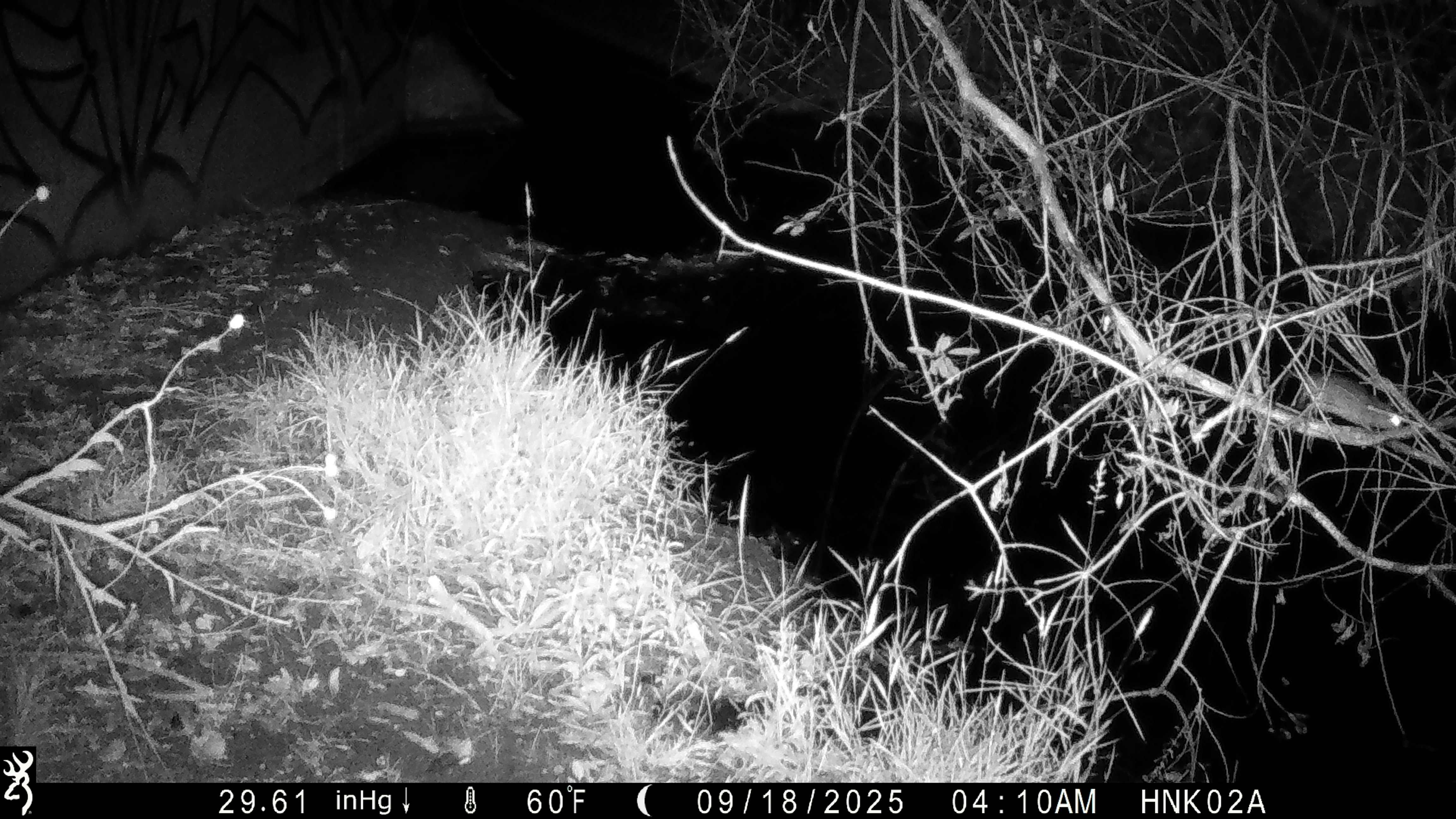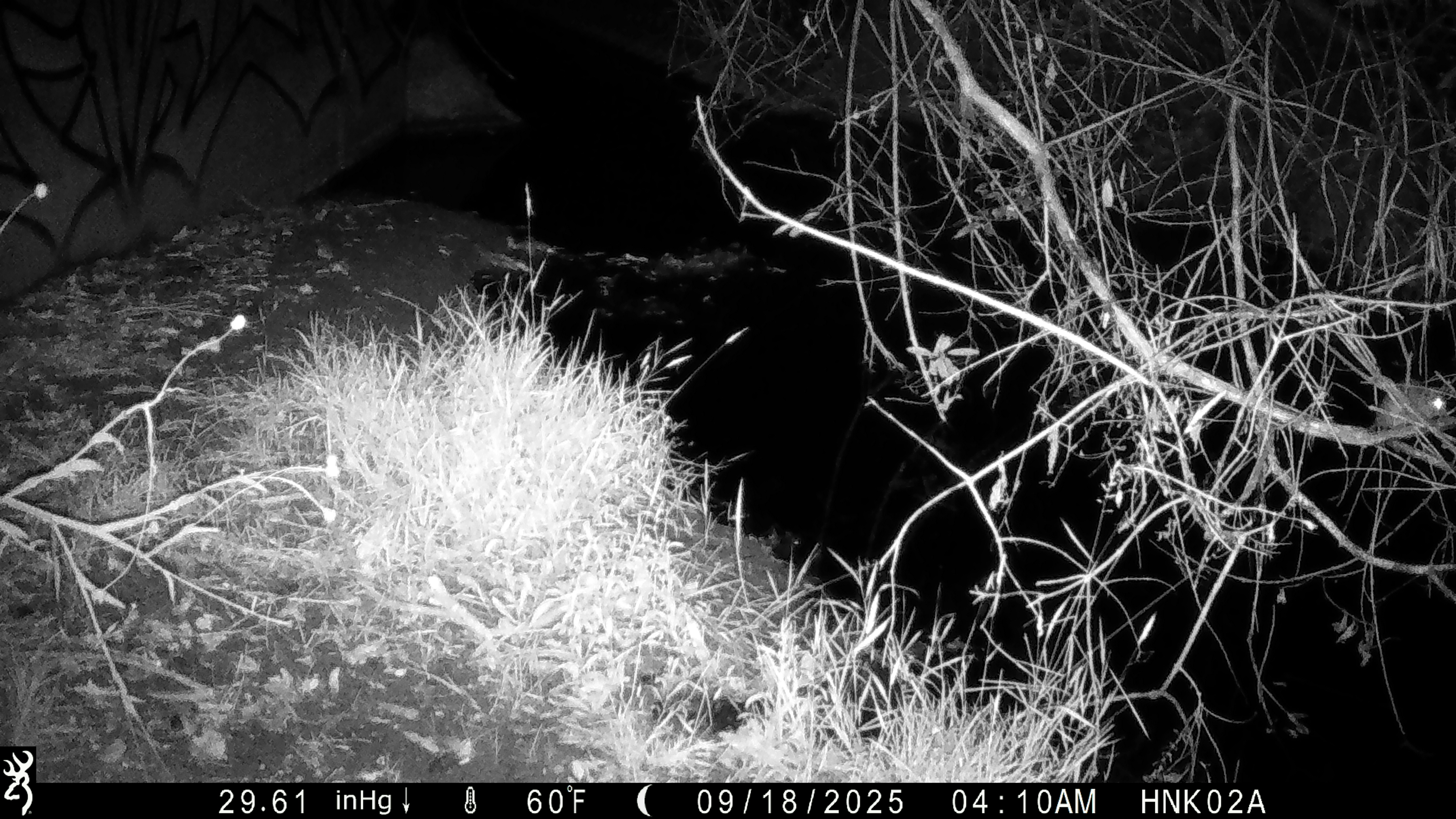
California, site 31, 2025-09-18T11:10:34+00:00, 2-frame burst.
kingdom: Animalia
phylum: Chordata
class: Mammalia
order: Rodentia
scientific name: Rodentia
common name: mouse or rat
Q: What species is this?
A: Mouse or rat (Rodentia).